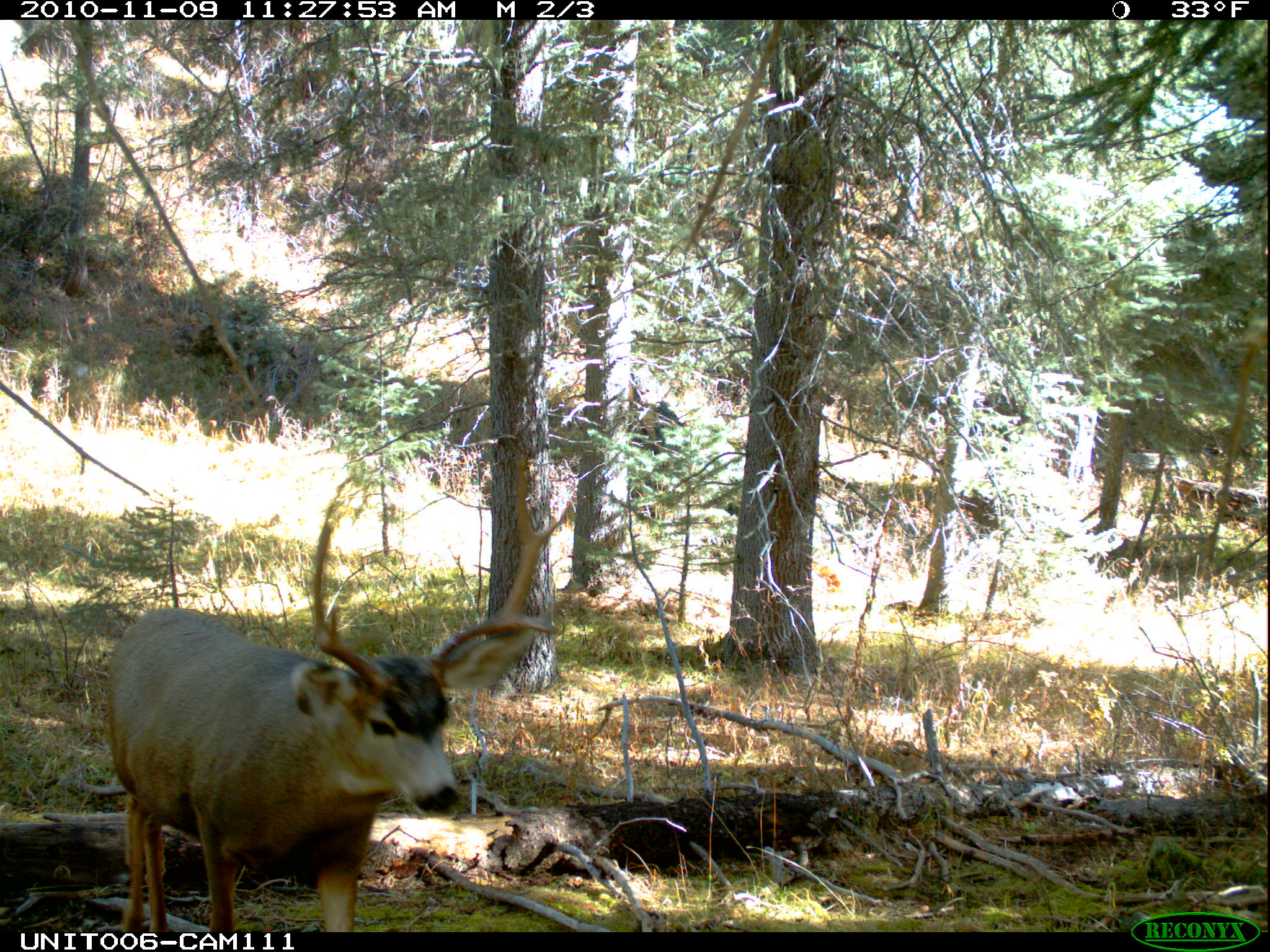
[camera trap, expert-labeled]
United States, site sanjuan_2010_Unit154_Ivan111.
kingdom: Animalia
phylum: Chordata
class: Mammalia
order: Artiodactyla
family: Cervidae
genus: Odocoileus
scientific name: Odocoileus hemionus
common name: mule deer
Odocoileus hemionus (mule deer).